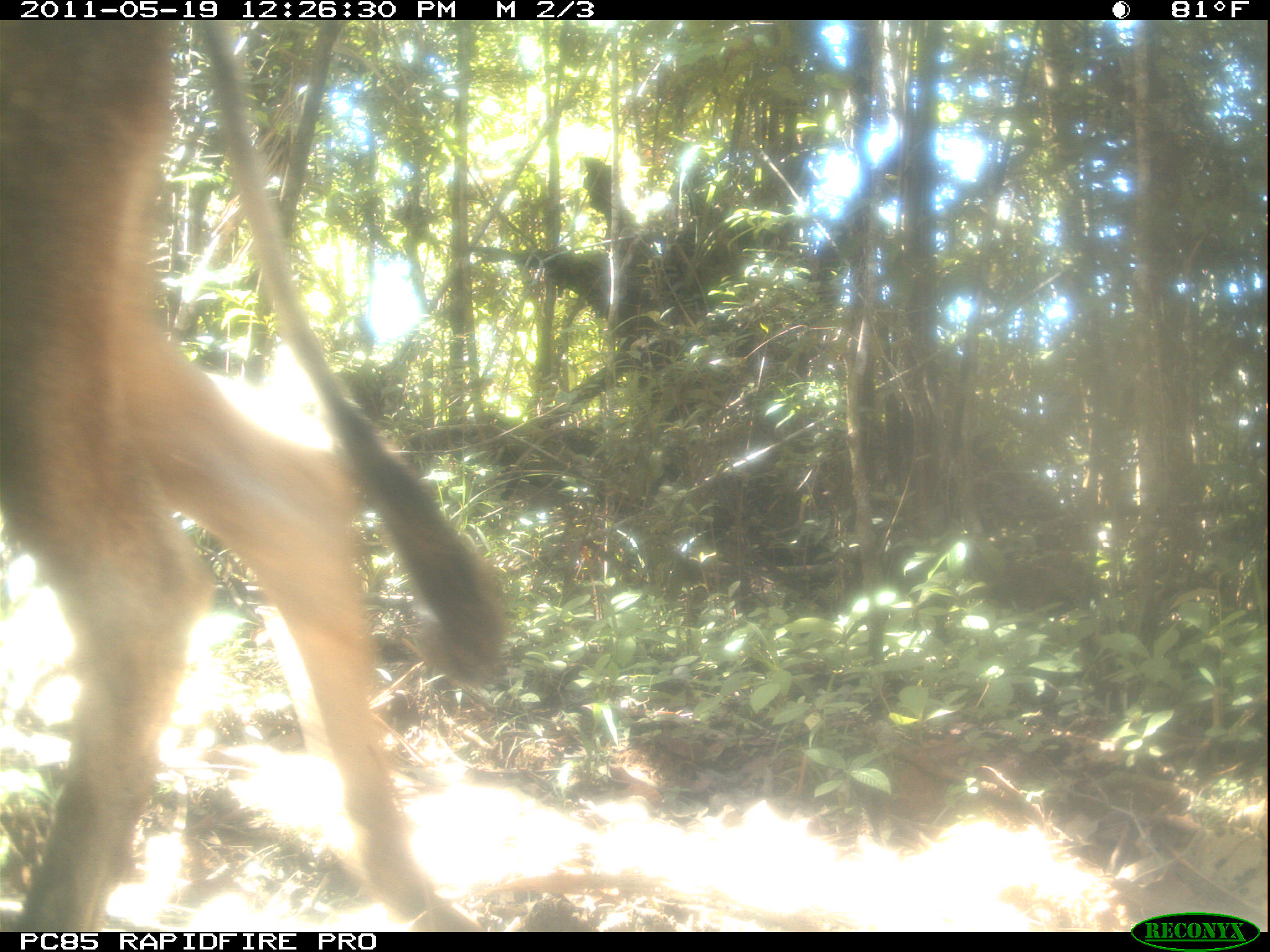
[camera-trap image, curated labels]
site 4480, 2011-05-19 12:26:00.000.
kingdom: Animalia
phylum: Chordata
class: Mammalia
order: Artiodactyla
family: Bovidae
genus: Bos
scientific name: Bos taurus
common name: domestic cattle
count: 2